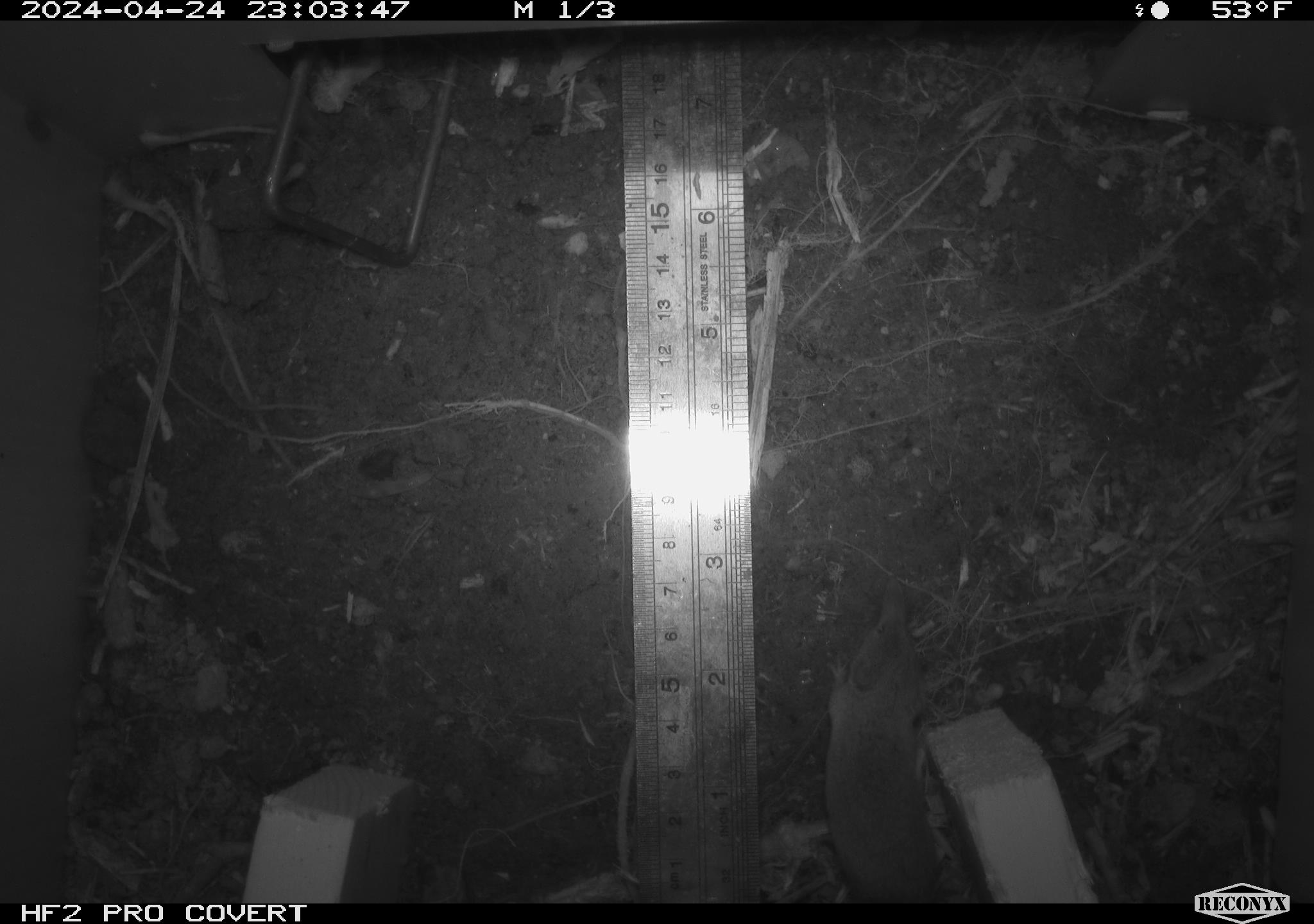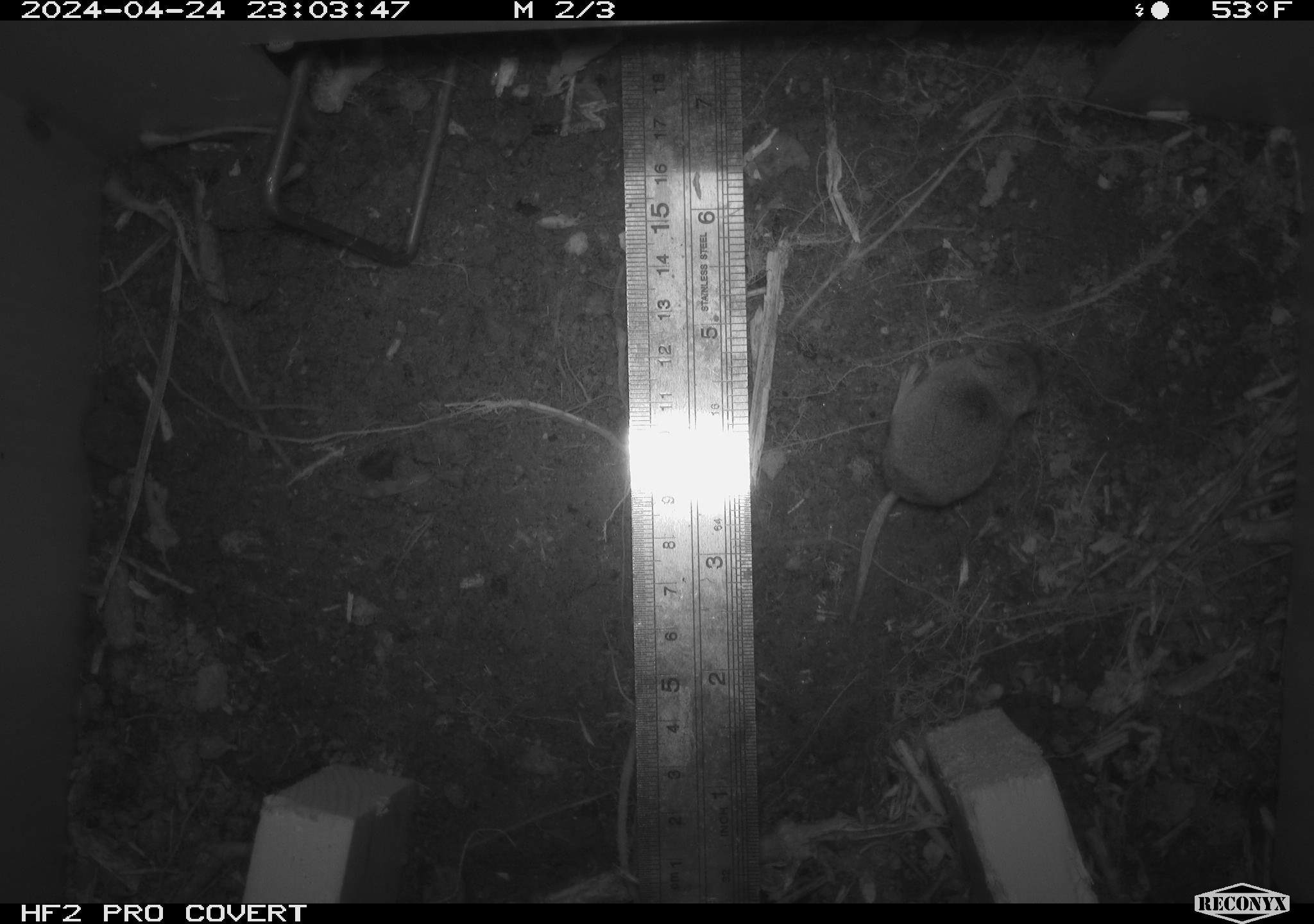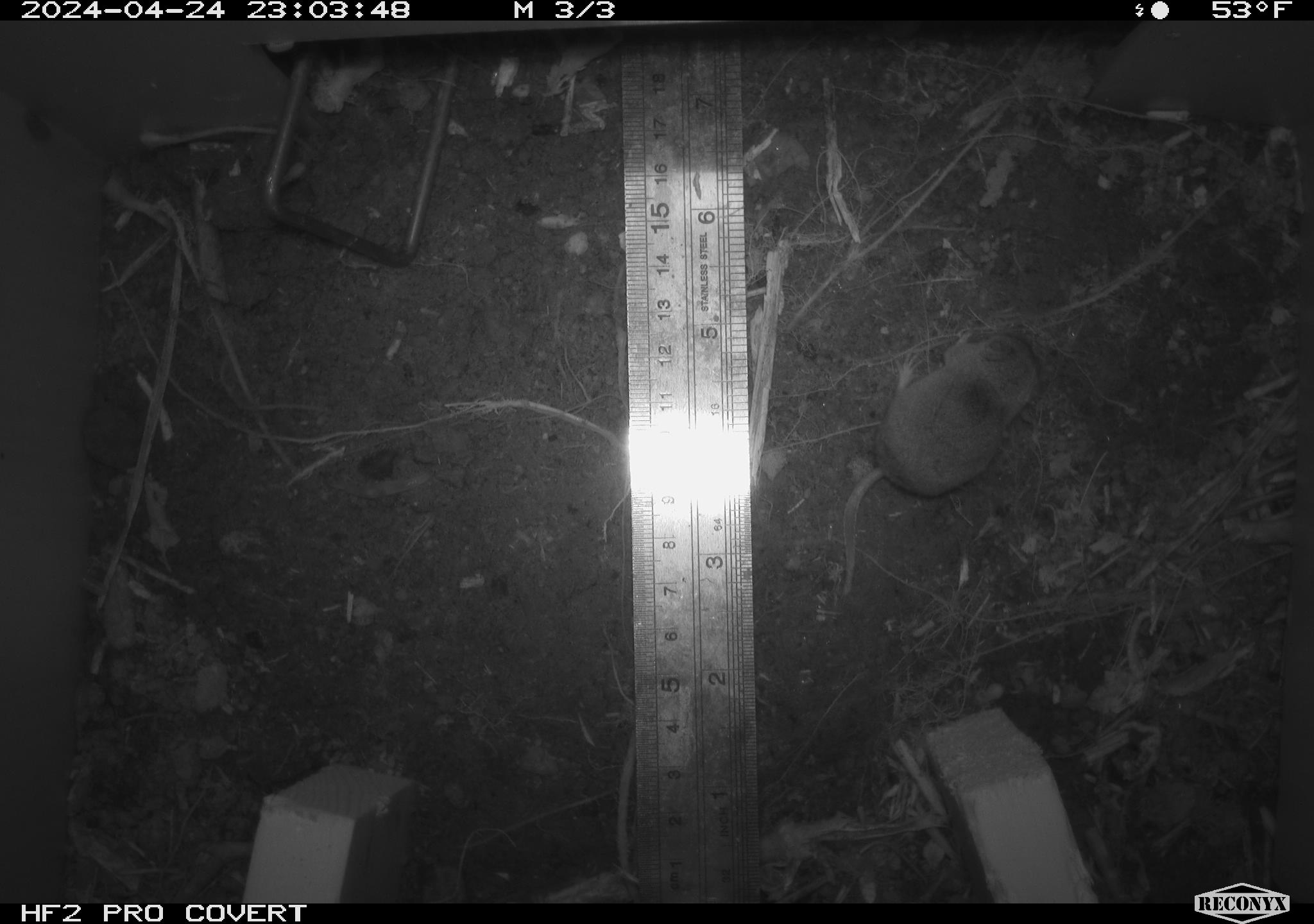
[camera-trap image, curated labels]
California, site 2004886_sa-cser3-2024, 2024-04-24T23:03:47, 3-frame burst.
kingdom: Animalia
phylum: Chordata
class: Mammalia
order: Eulipotyphla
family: Soricidae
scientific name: Soricidae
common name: shrews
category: soricidae family